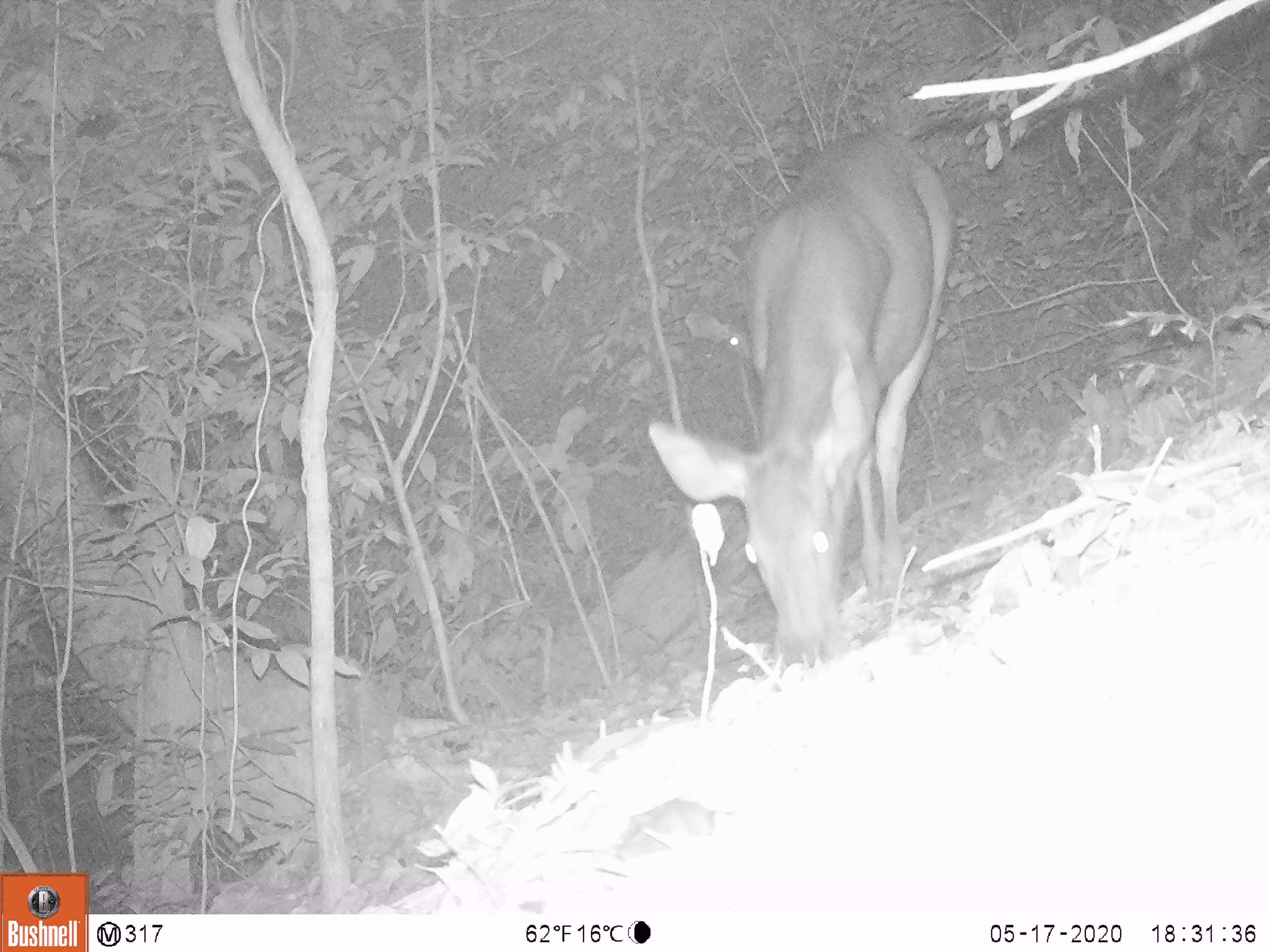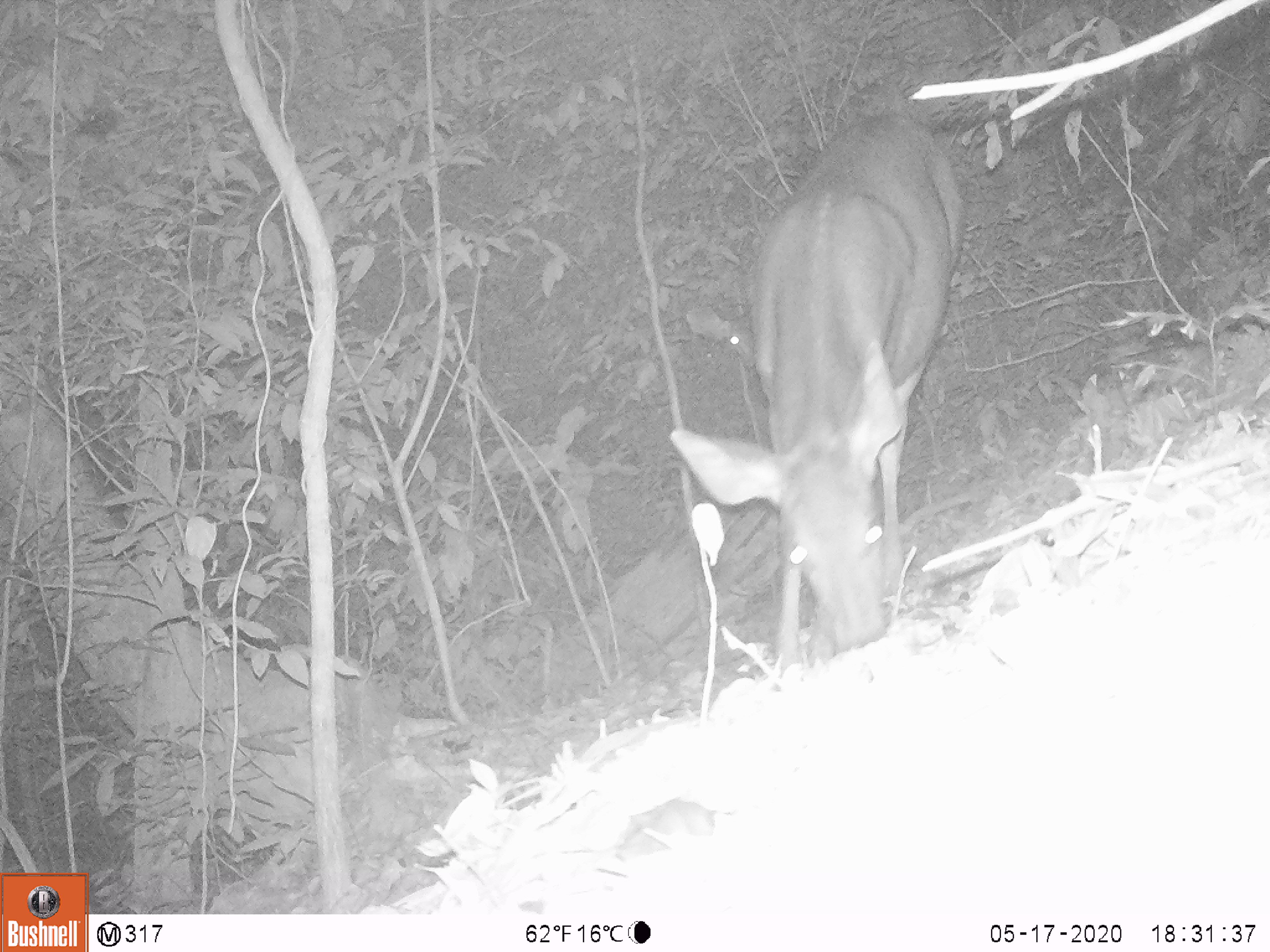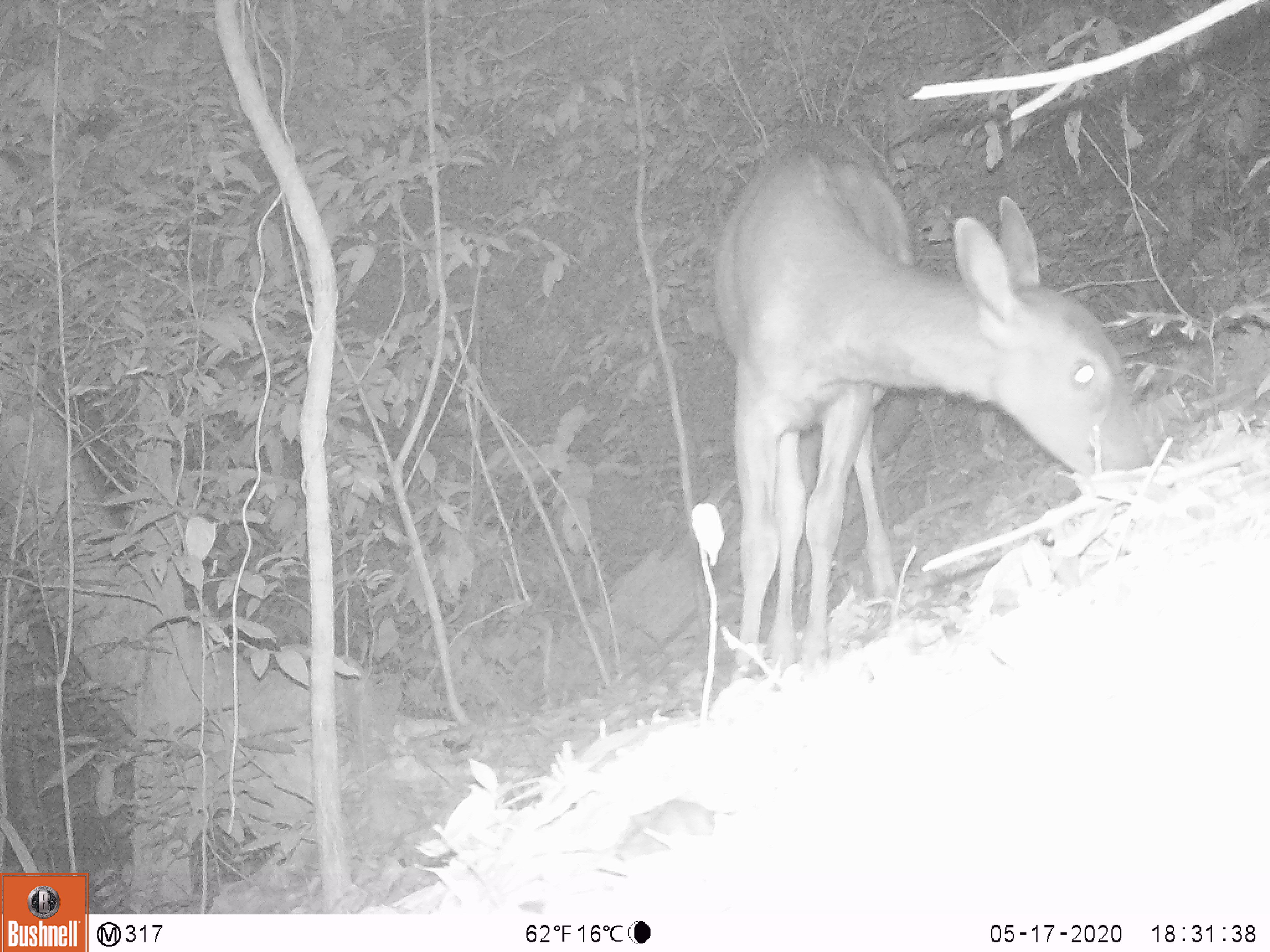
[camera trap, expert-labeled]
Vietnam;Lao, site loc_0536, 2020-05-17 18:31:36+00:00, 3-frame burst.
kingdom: Animalia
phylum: Chordata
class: Mammalia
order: Artiodactyla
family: Cervidae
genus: Rusa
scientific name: Rusa unicolor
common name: sambar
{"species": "sambar (Rusa unicolor)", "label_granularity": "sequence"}